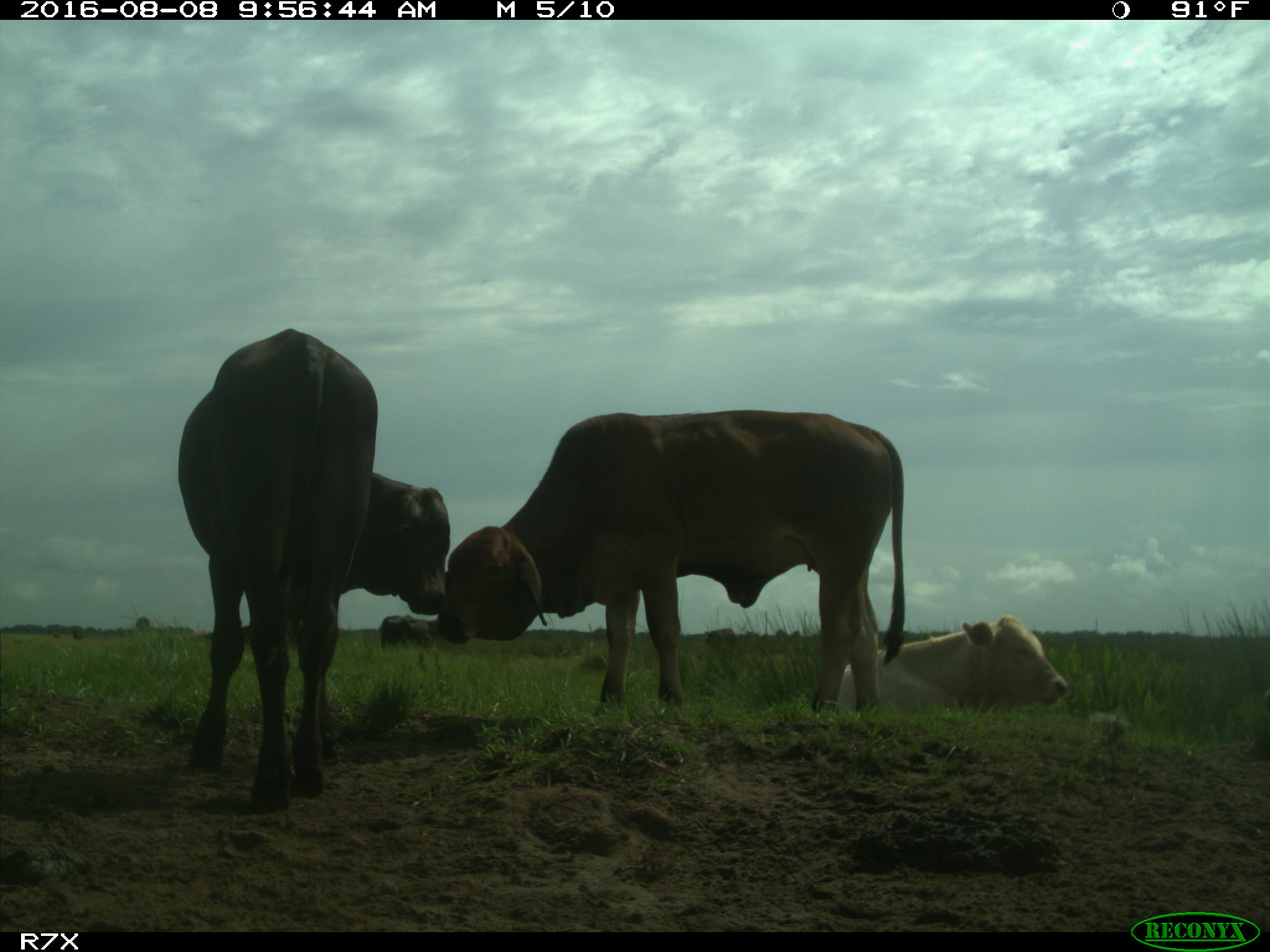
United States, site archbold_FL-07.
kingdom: Animalia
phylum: Chordata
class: Mammalia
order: Artiodactyla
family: Bovidae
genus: Bos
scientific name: Bos taurus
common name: domestic cow